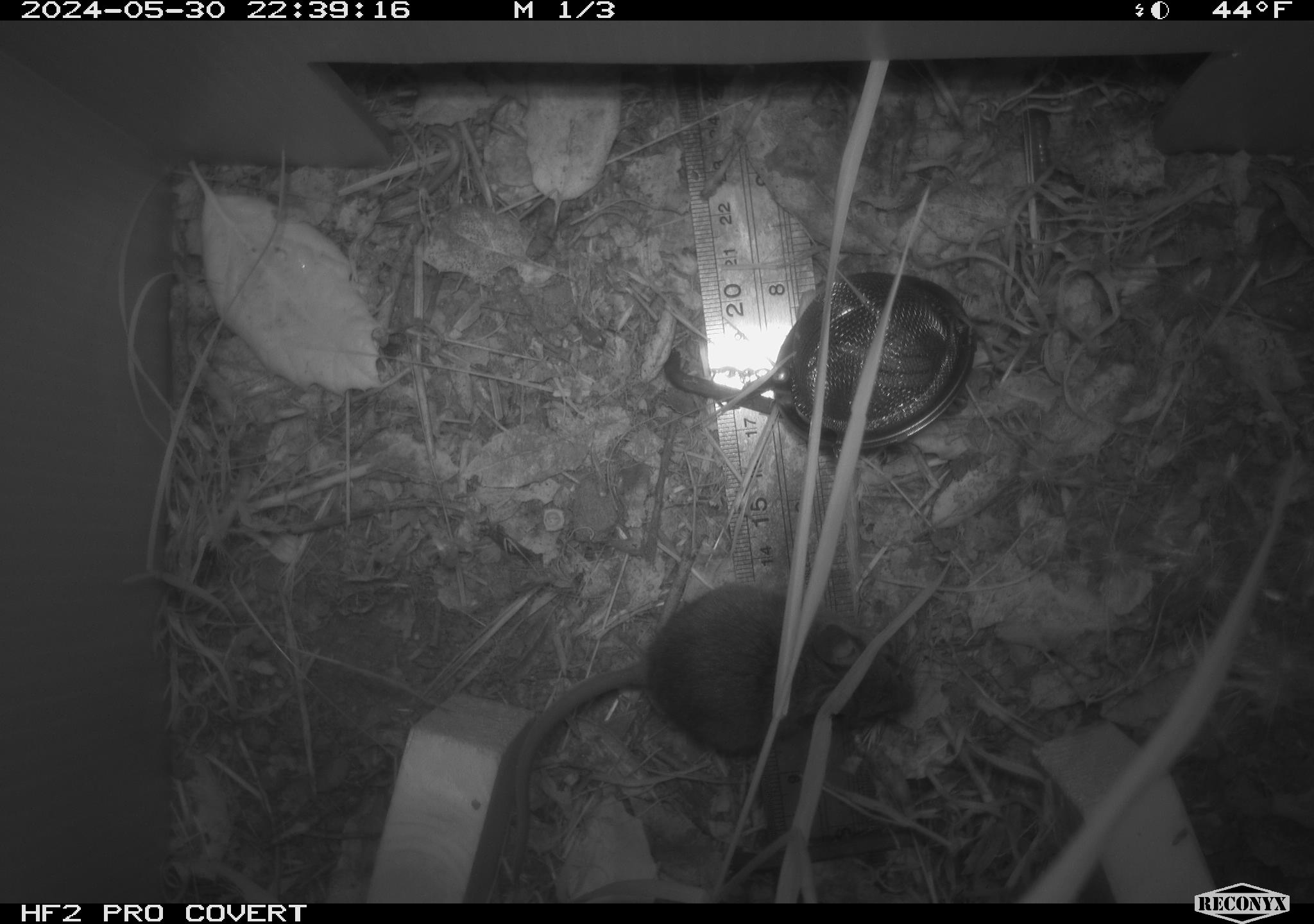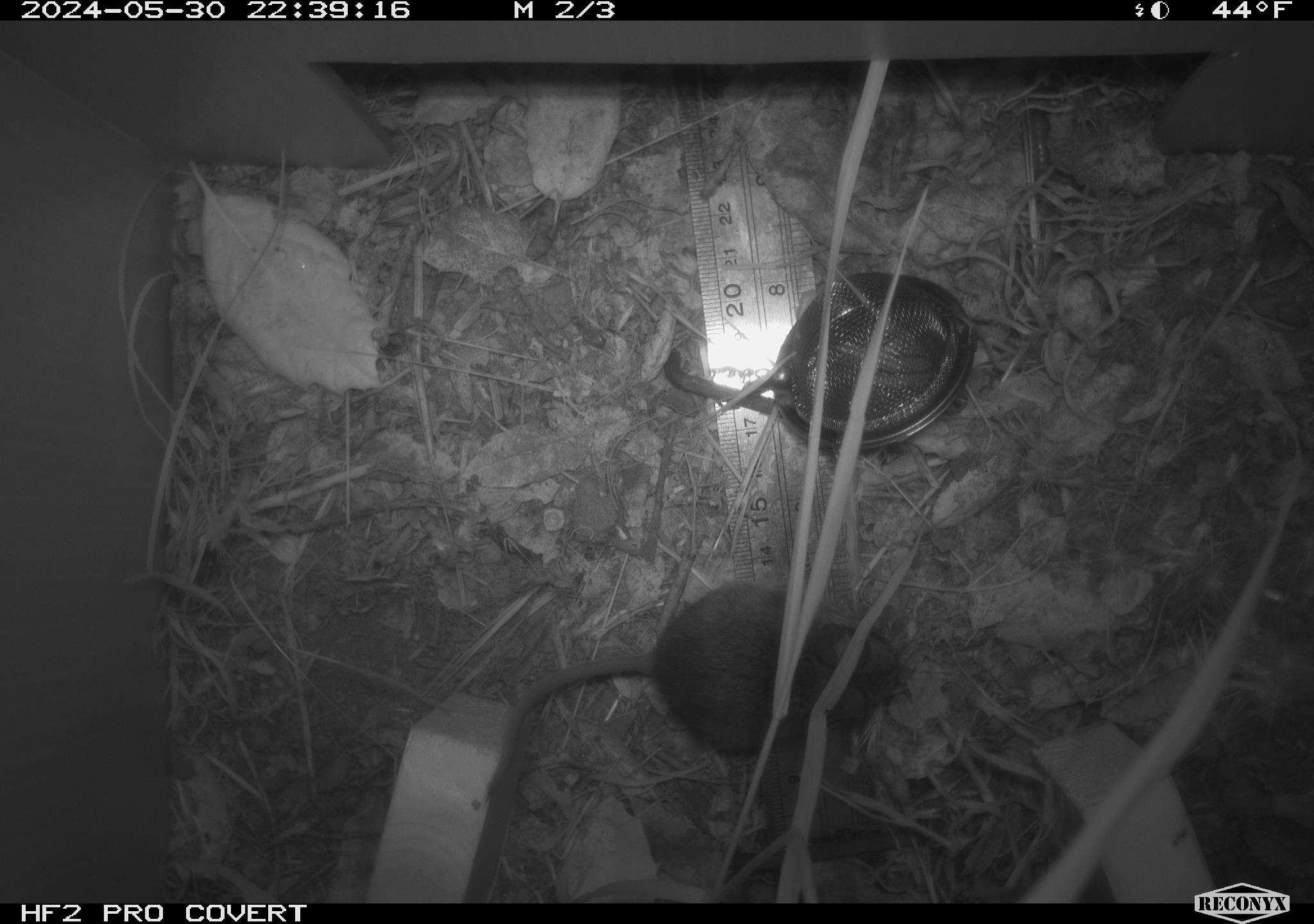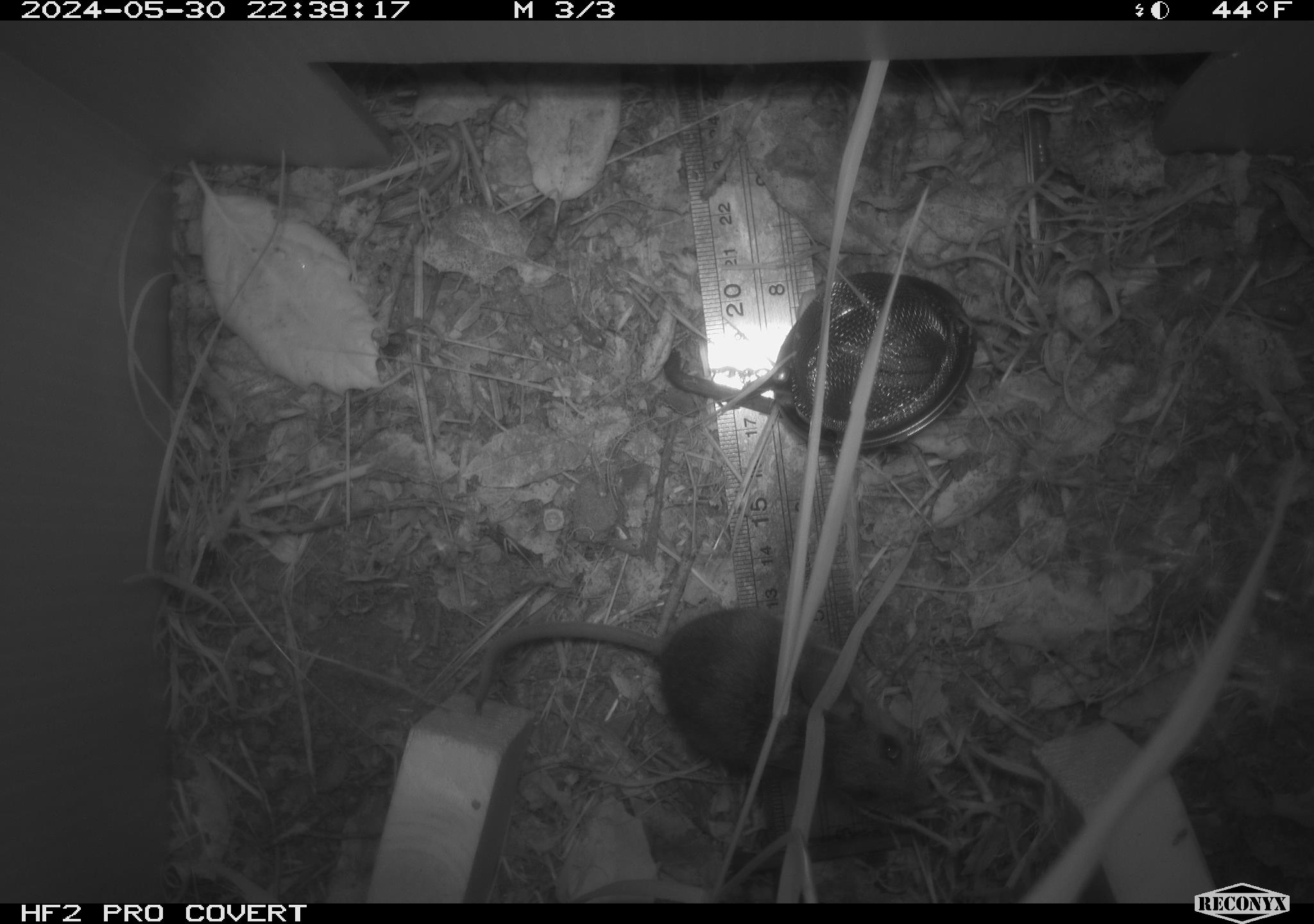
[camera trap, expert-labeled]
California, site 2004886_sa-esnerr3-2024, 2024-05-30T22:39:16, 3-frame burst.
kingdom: Animalia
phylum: Chordata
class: Mammalia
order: Rodentia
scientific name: Rodentia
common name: rodent